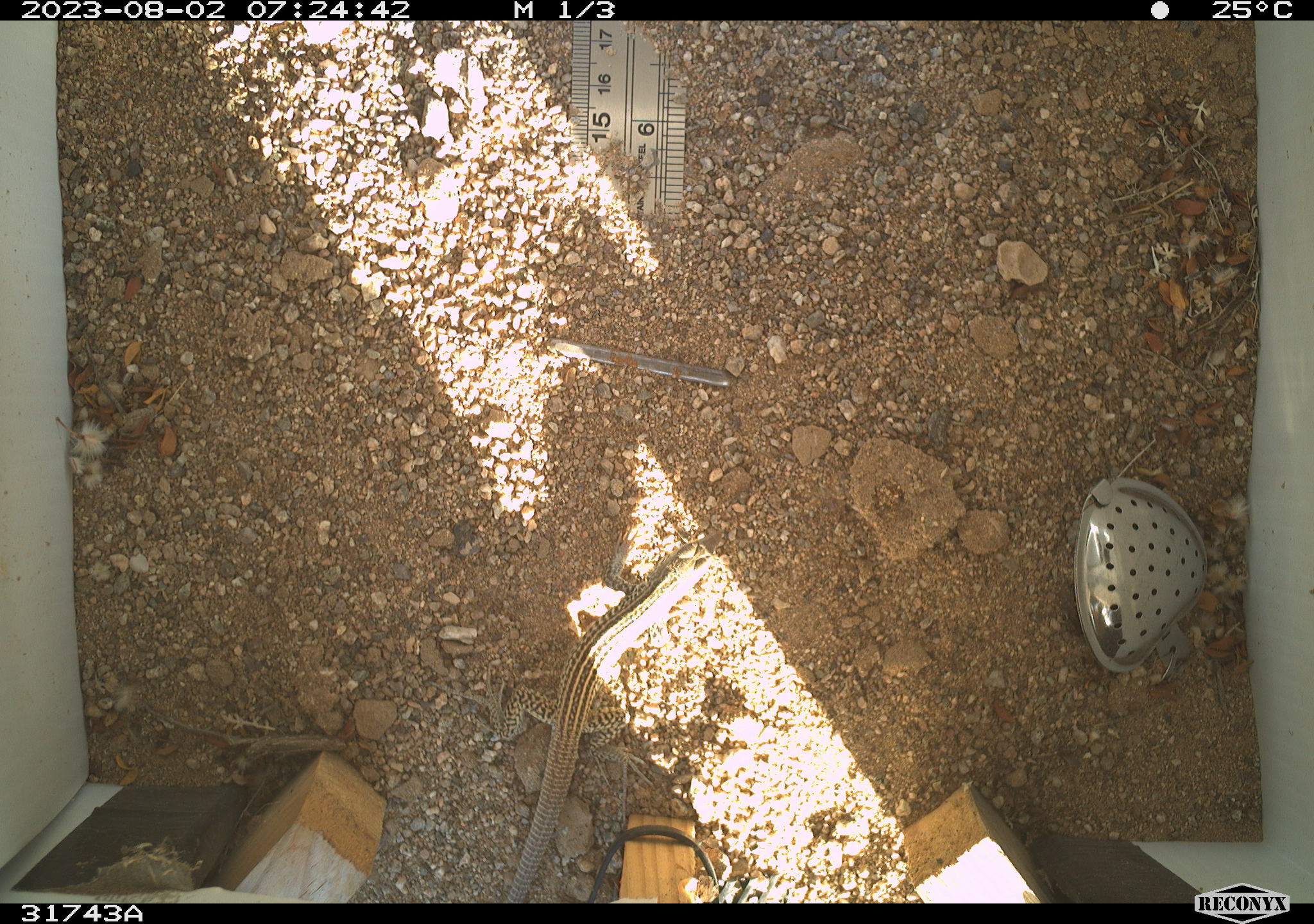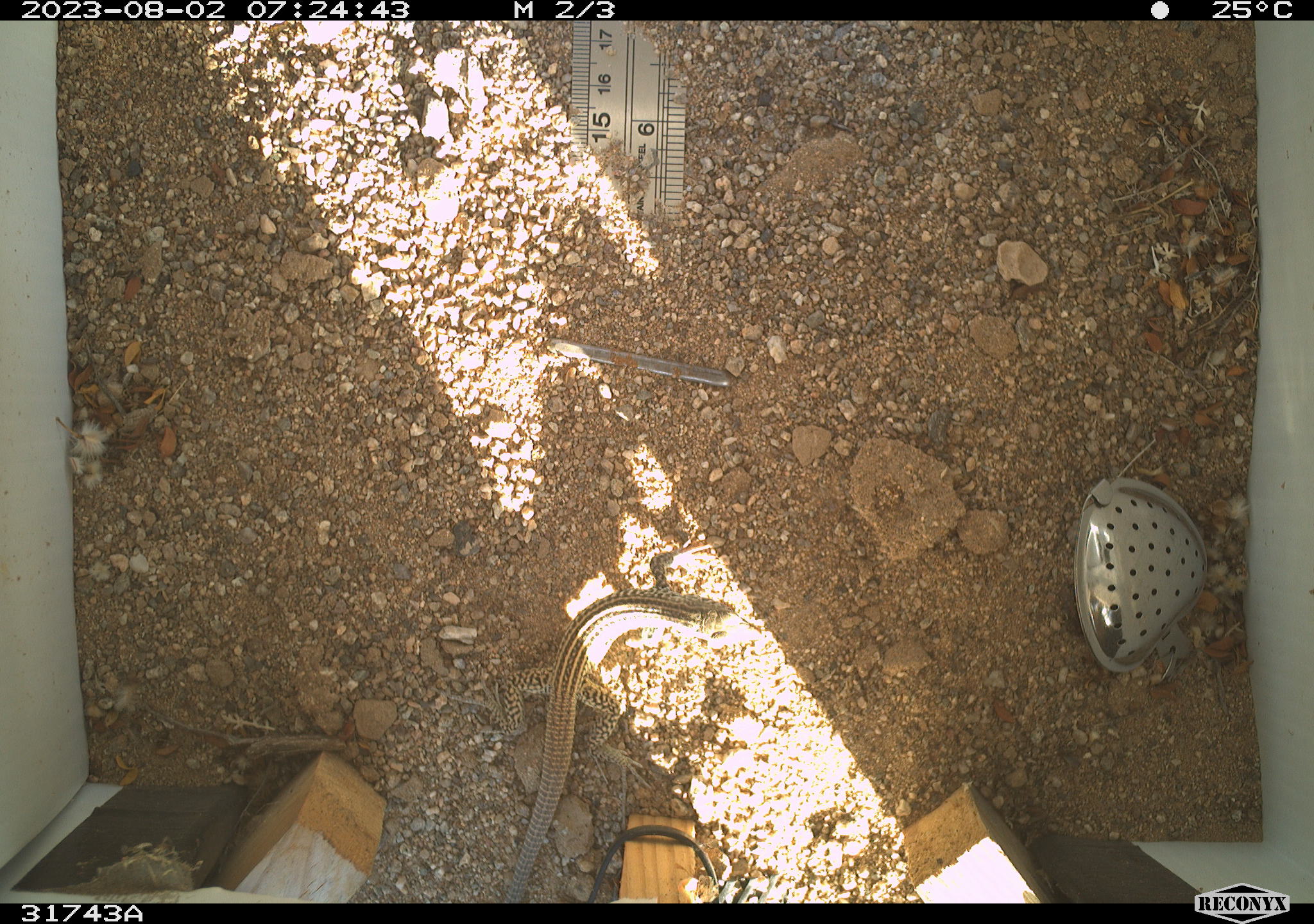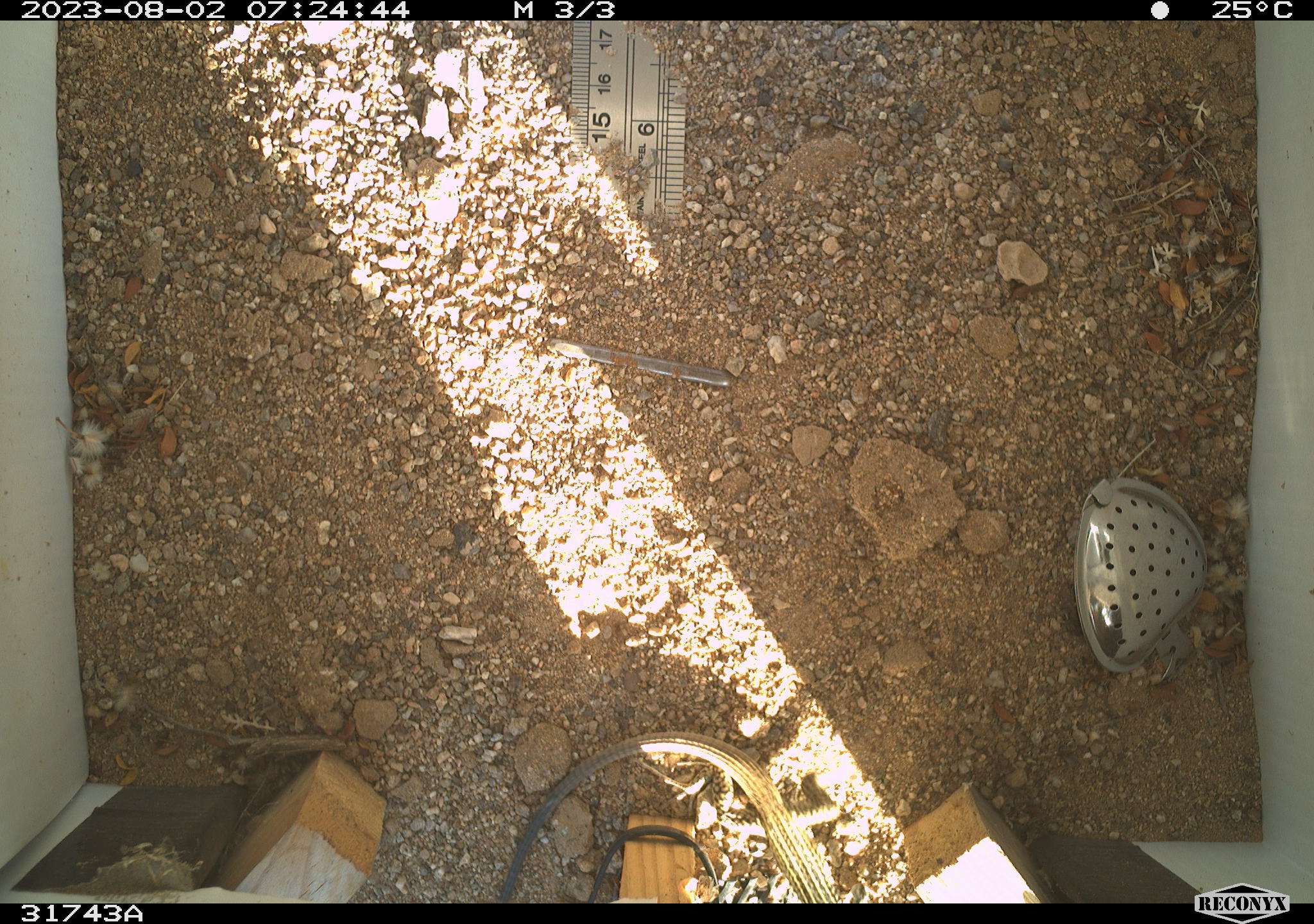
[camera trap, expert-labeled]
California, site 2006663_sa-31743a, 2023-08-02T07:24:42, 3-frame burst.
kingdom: Animalia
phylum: Chordata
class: Reptilia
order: Squamata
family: Teiidae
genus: Aspidoscelis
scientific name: Aspidoscelis tigris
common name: western whiptail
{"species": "western whiptail (Aspidoscelis tigris)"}